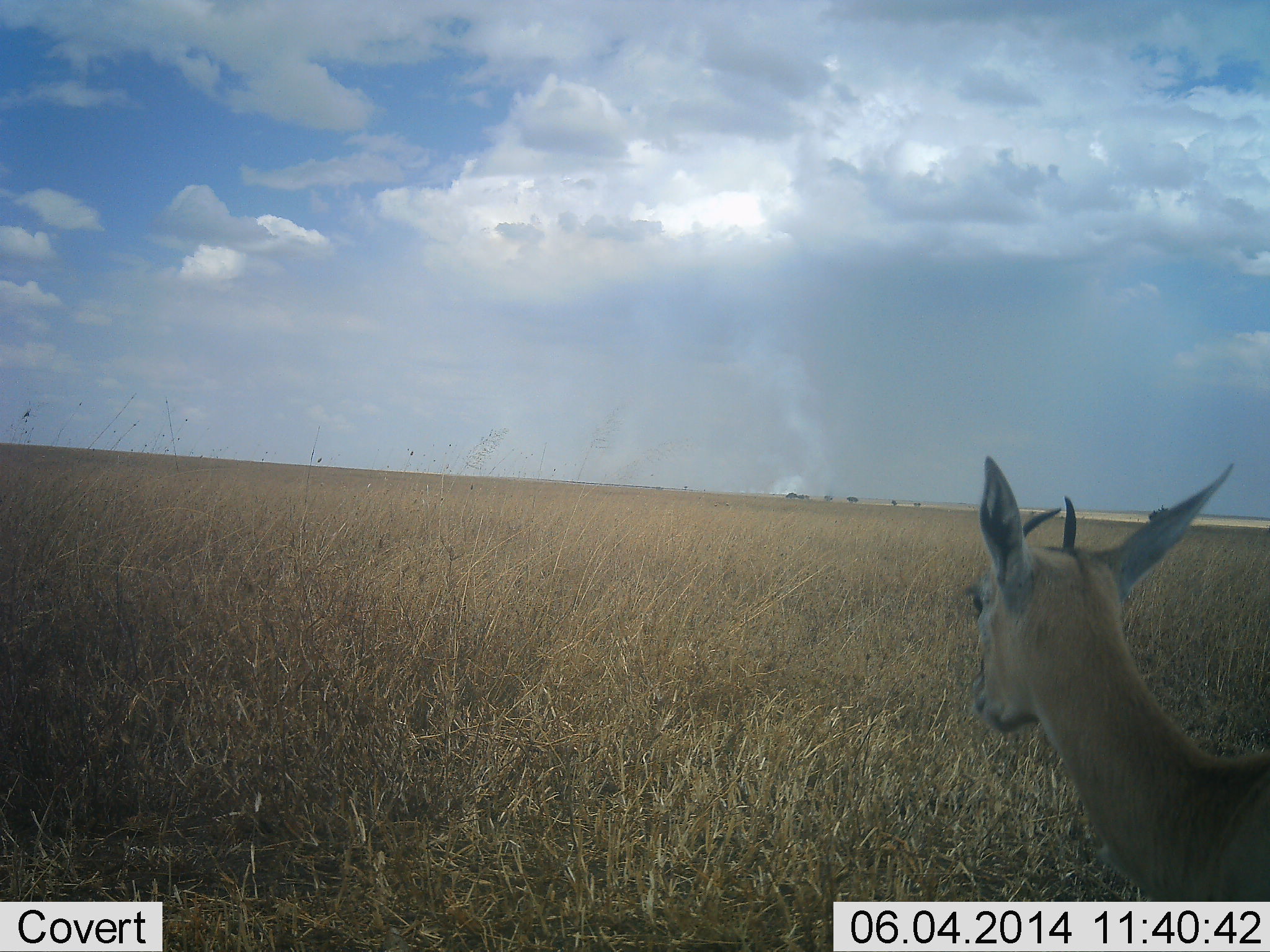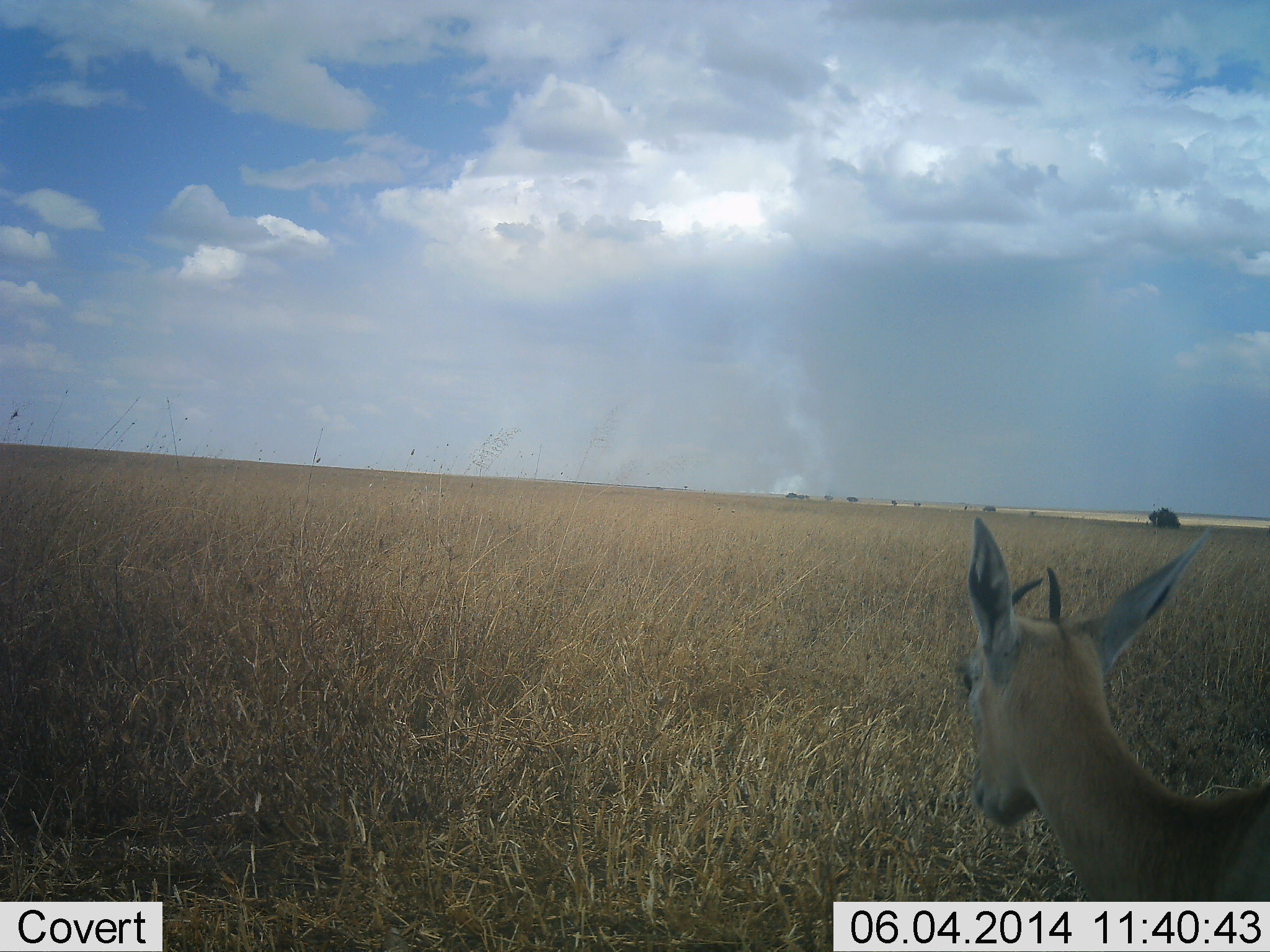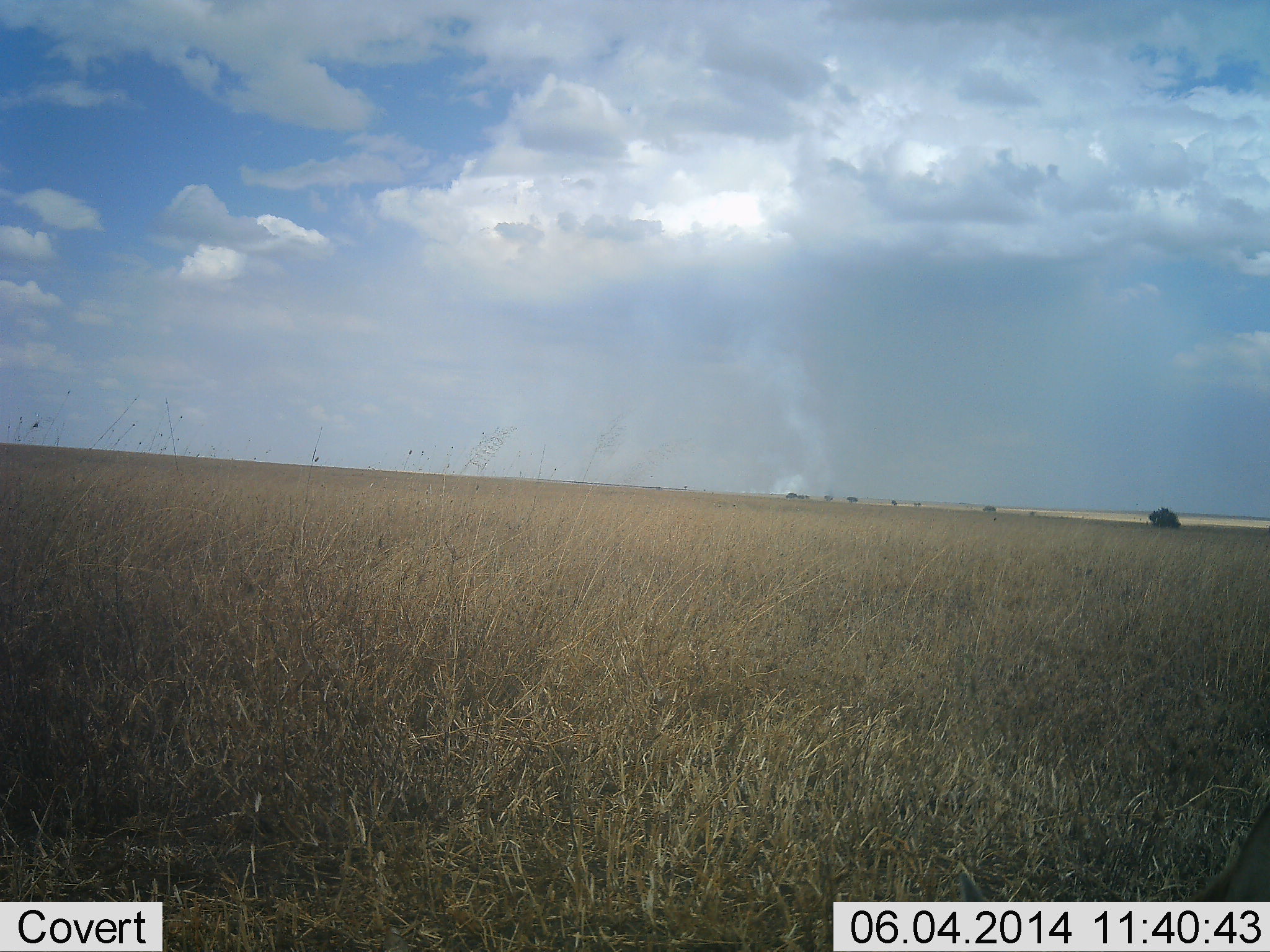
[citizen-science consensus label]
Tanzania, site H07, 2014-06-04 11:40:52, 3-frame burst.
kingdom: Animalia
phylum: Chordata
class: Mammalia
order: Artiodactyla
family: Bovidae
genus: Eudorcas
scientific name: Eudorcas thomsonii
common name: thomson's gazelle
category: gazellethomsons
Gazellethomsons (thomson's gazelle) (Eudorcas thomsonii), count 1. Behavior (volunteer vote fractions): standing 67%, resting 0%, moving 22%, interacting 0%. Young present (vote fraction): 0%. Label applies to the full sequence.